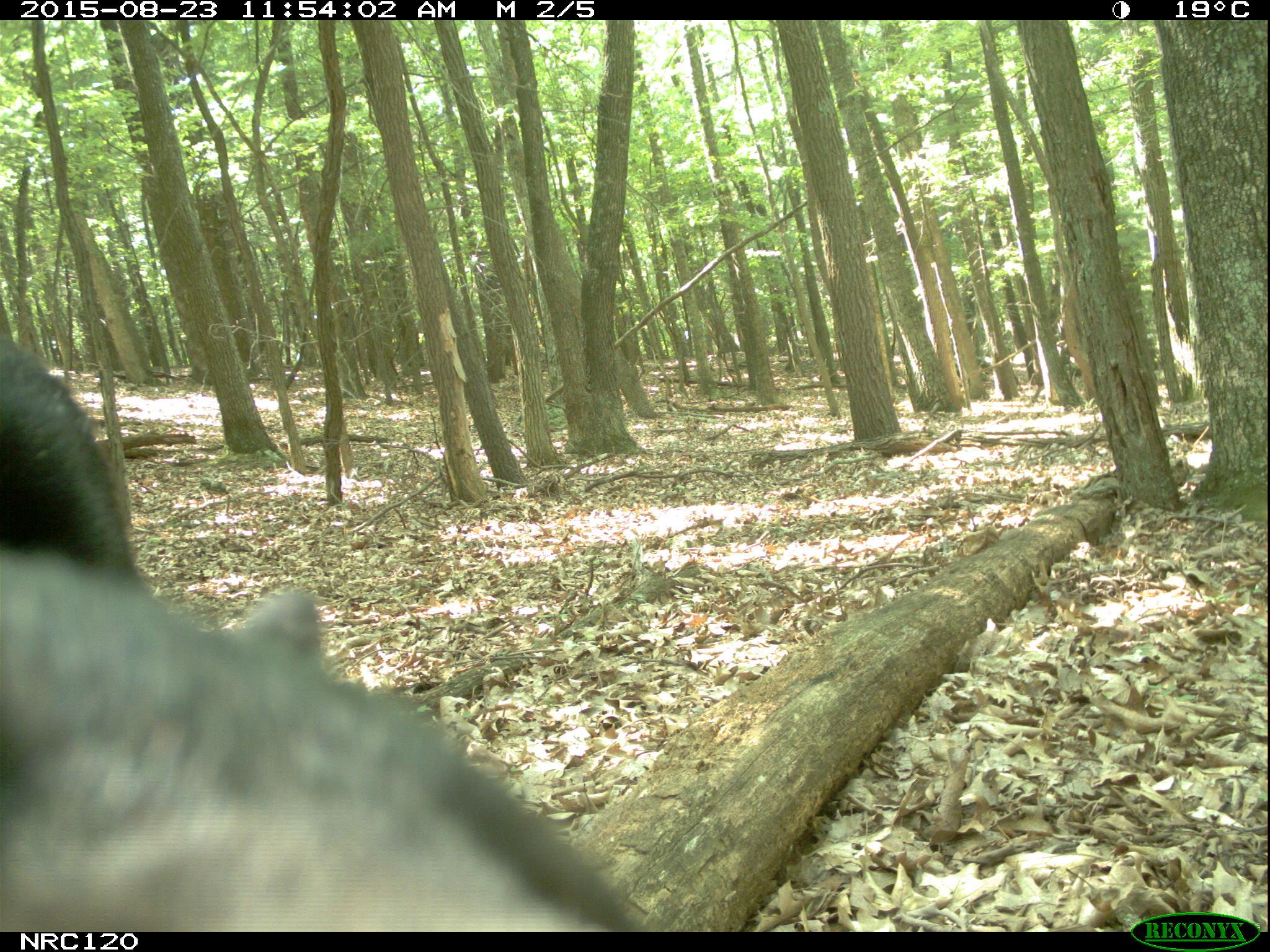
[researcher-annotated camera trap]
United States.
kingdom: Animalia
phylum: Chordata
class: Mammalia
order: Carnivora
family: Ursidae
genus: Ursus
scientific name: Ursus americanus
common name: american black bear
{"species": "American Black Bear (Ursus americanus)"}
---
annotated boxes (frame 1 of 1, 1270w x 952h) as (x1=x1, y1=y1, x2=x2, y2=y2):
American Black Bear: (x1=0, y1=307, x2=693, y2=935)